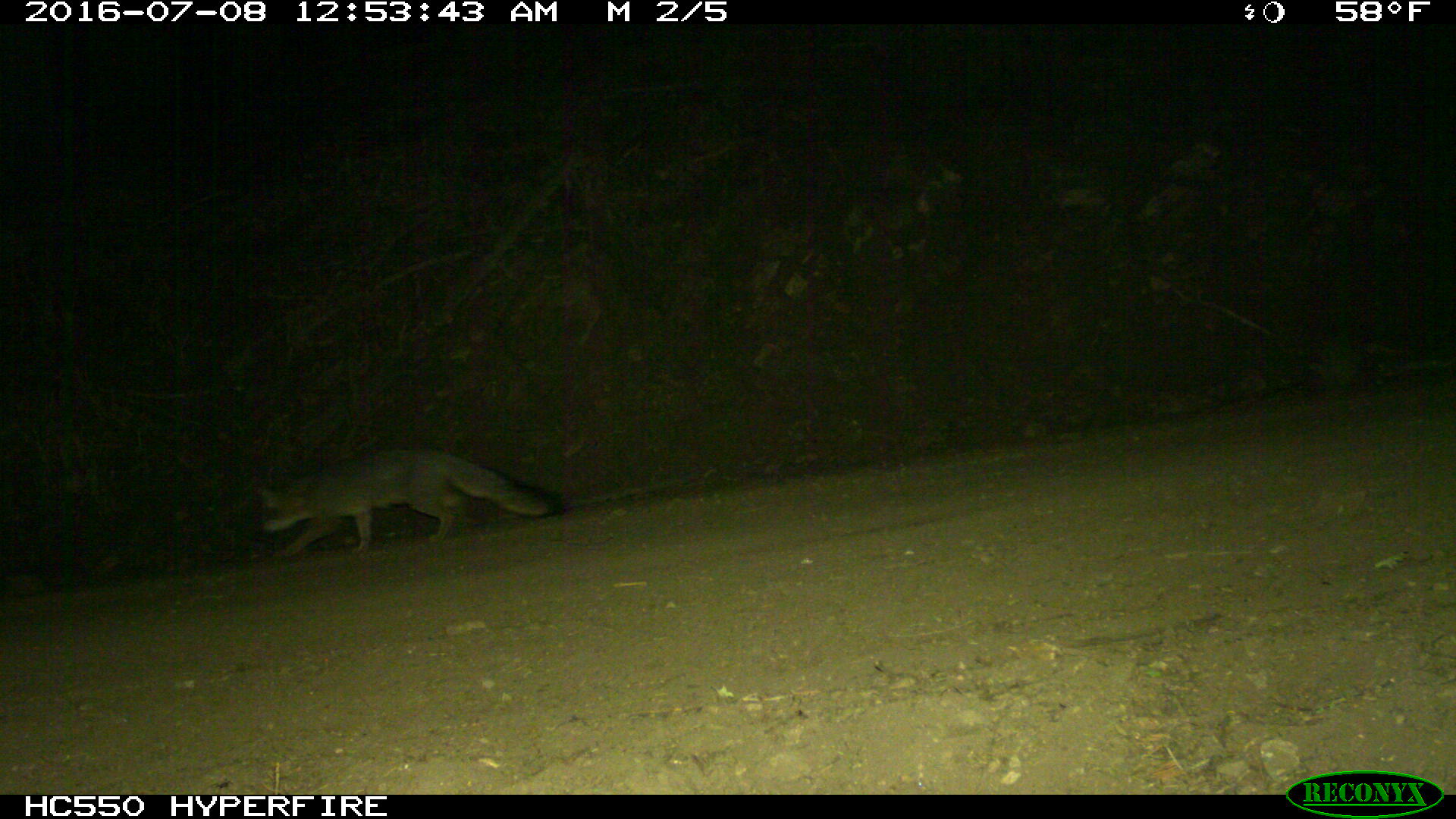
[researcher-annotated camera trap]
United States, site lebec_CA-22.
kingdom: Animalia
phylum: Chordata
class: Mammalia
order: Carnivora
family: Canidae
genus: Urocyon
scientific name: Urocyon cinereoargenteus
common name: gray fox